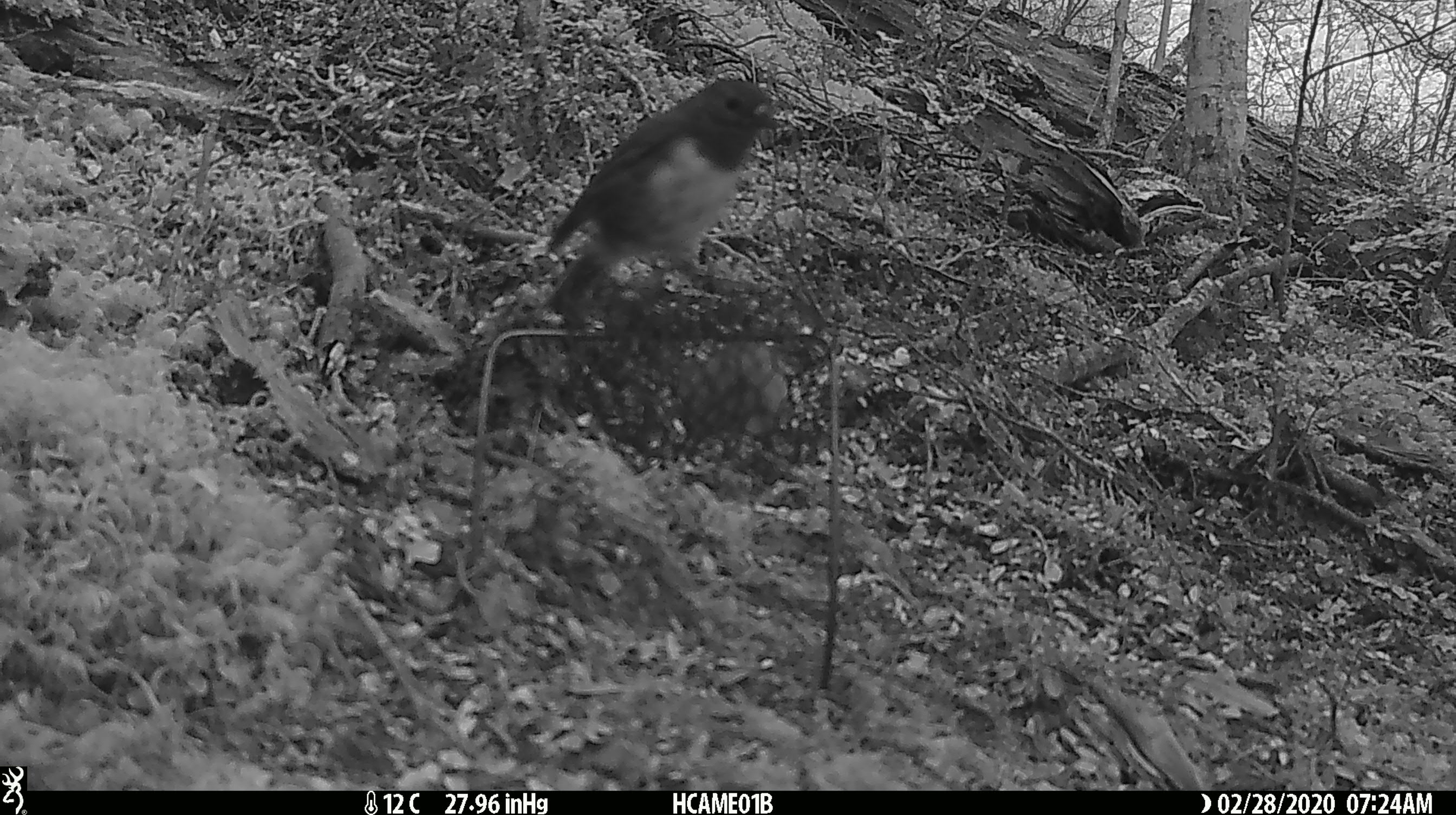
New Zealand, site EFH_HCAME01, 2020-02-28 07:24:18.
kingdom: Animalia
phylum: Chordata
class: Aves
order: Passeriformes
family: Petroicidae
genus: Petroica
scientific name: Petroica australis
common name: new zealand robin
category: robin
Robin (new zealand robin) (Petroica australis).